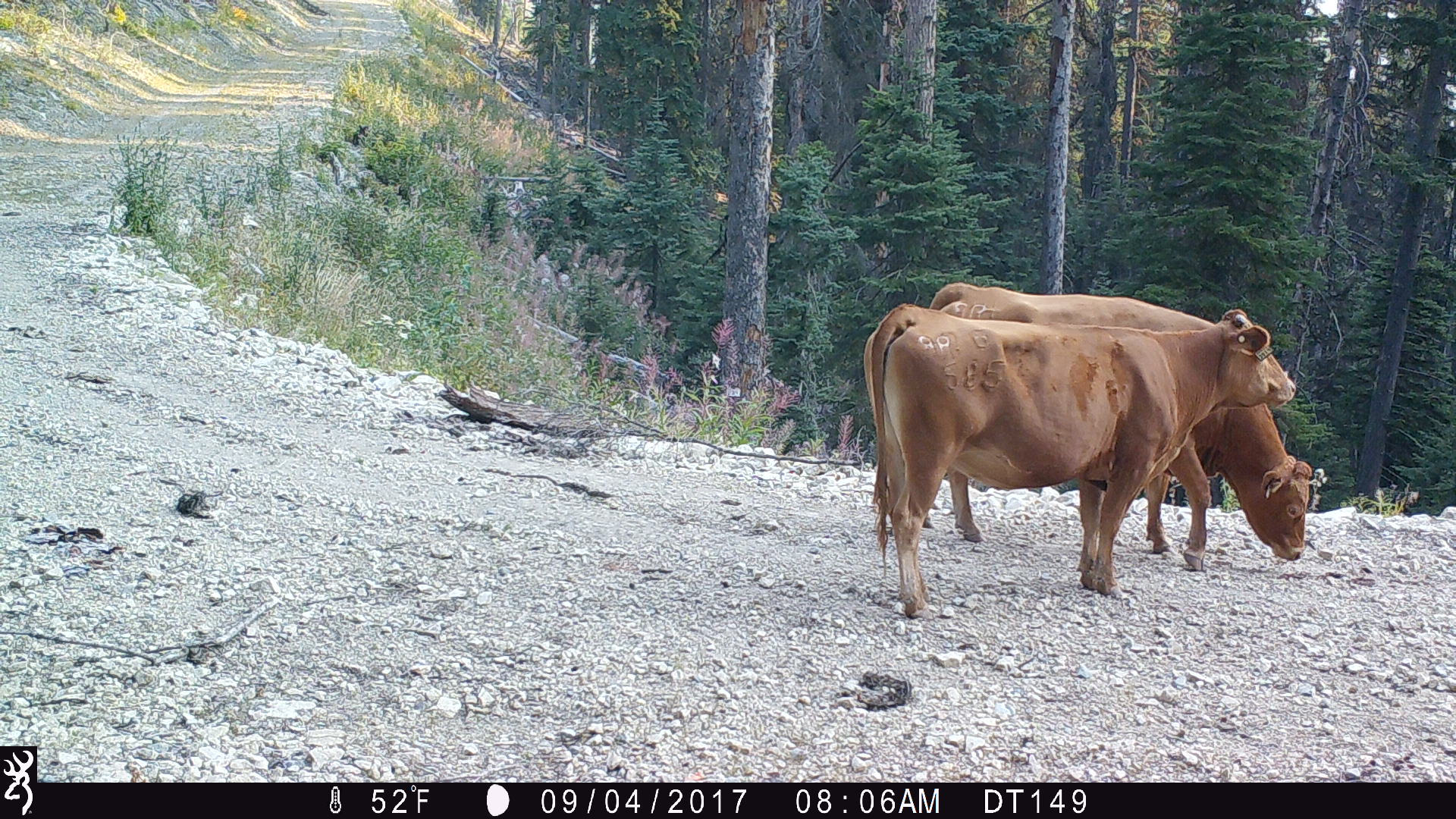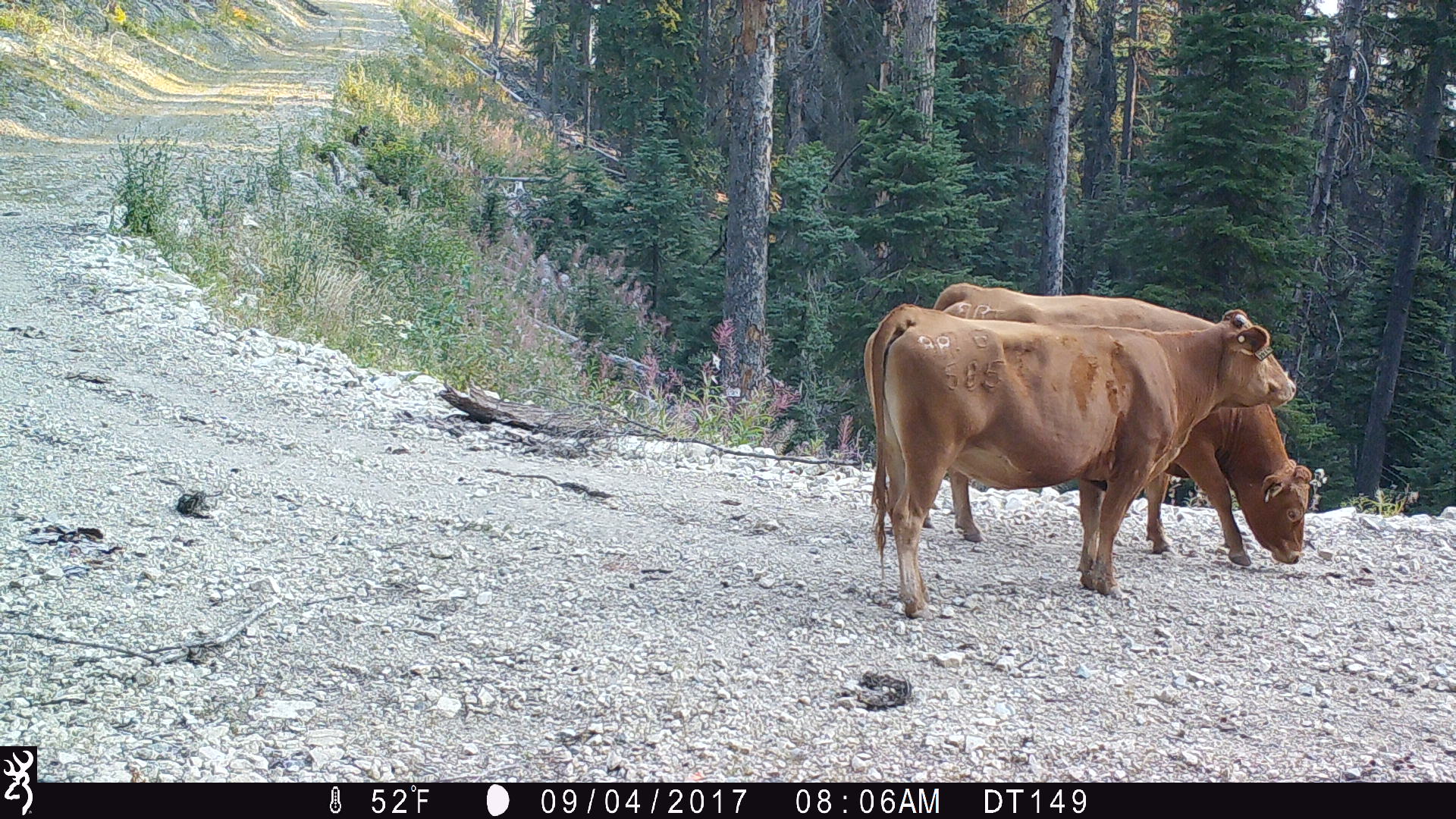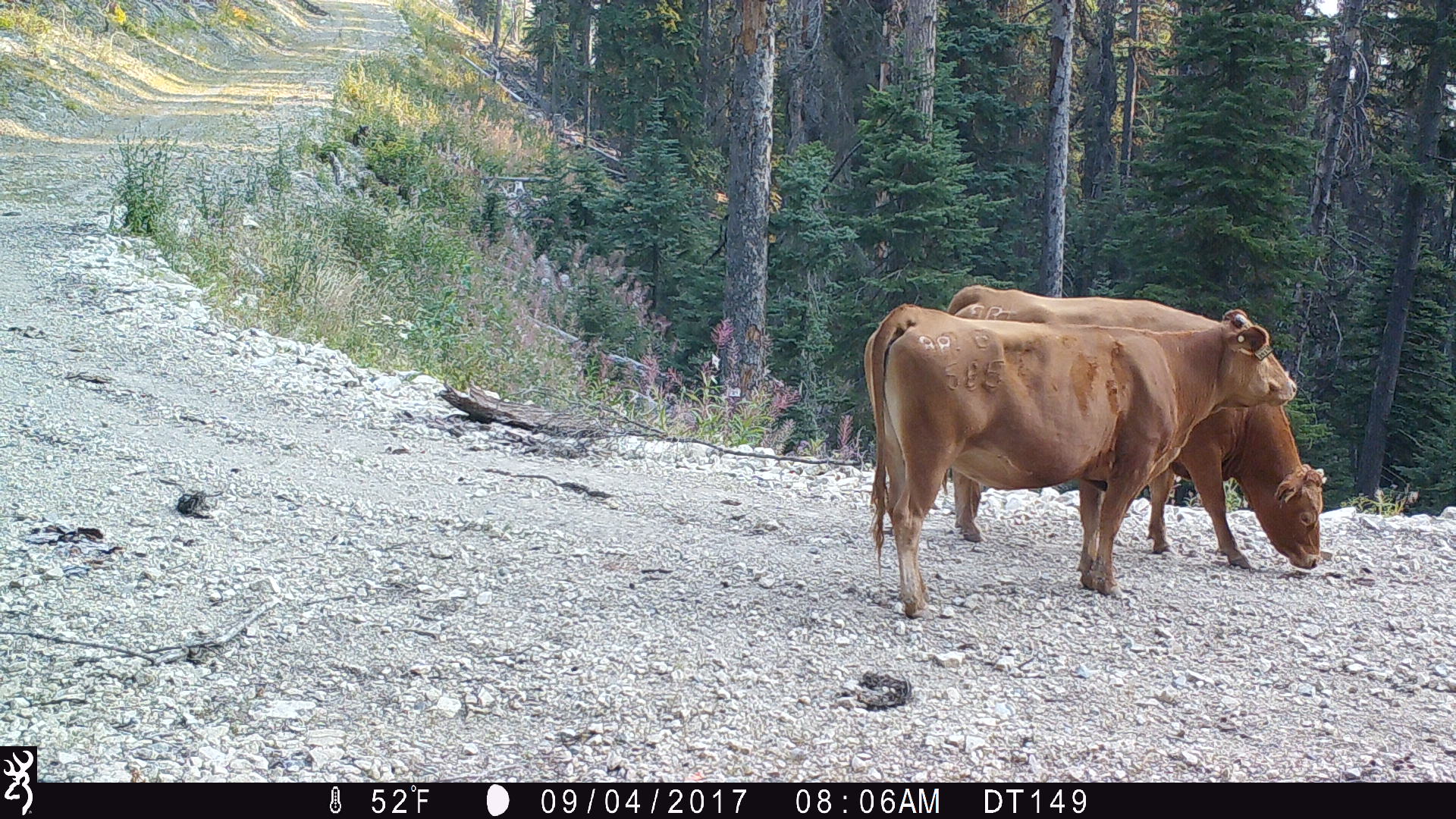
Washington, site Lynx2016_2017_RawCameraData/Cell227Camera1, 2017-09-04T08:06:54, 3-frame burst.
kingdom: Animalia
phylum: Chordata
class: Mammalia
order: Artiodactyla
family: Bovidae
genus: Bos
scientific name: Bos taurus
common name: domestic cattle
Domestic cattle (Bos taurus). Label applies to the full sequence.